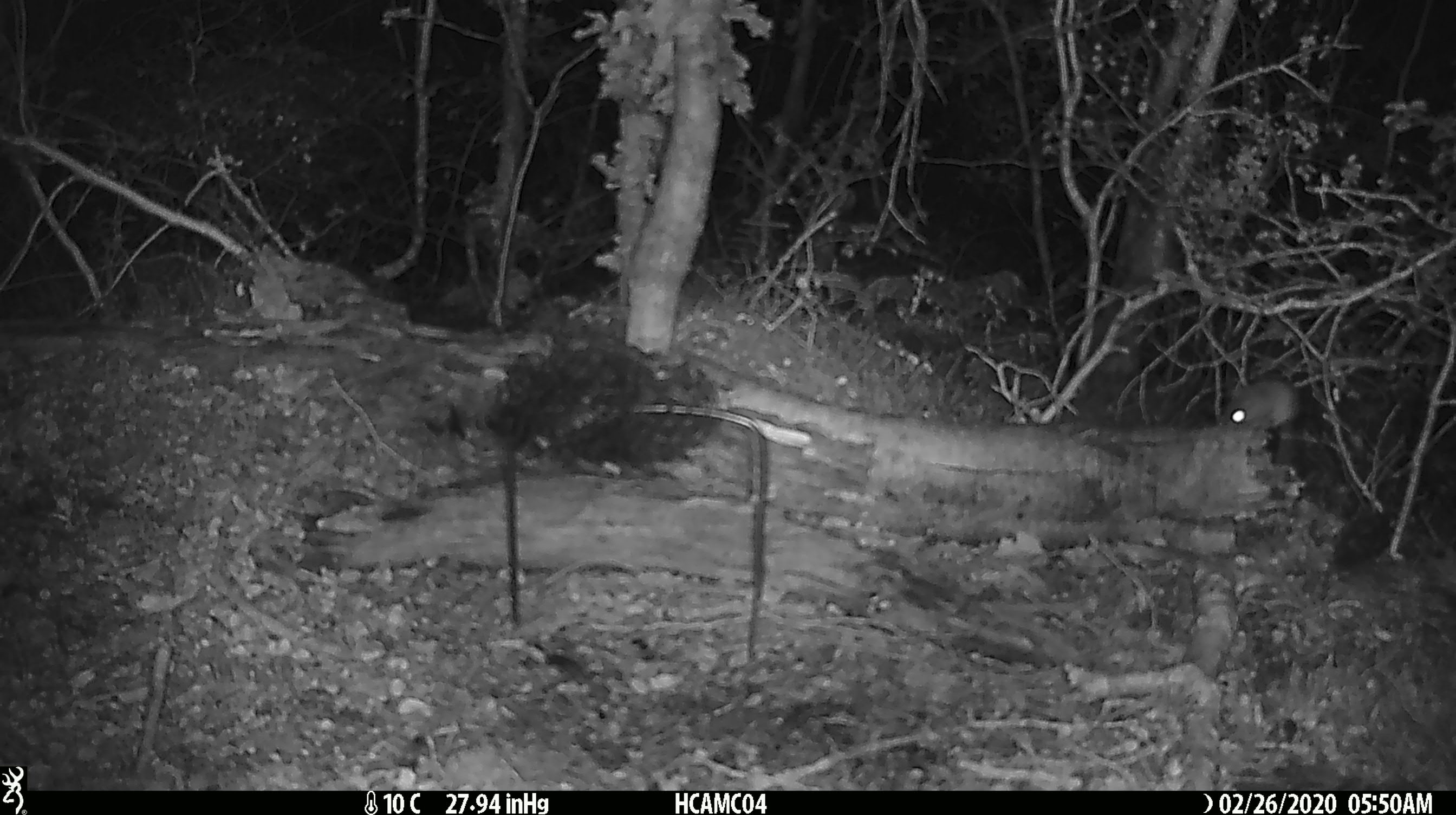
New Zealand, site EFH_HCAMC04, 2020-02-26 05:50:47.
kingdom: Animalia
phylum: Chordata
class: Mammalia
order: Rodentia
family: Muridae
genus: Mus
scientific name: Mus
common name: mouse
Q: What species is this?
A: Mouse (Mus).